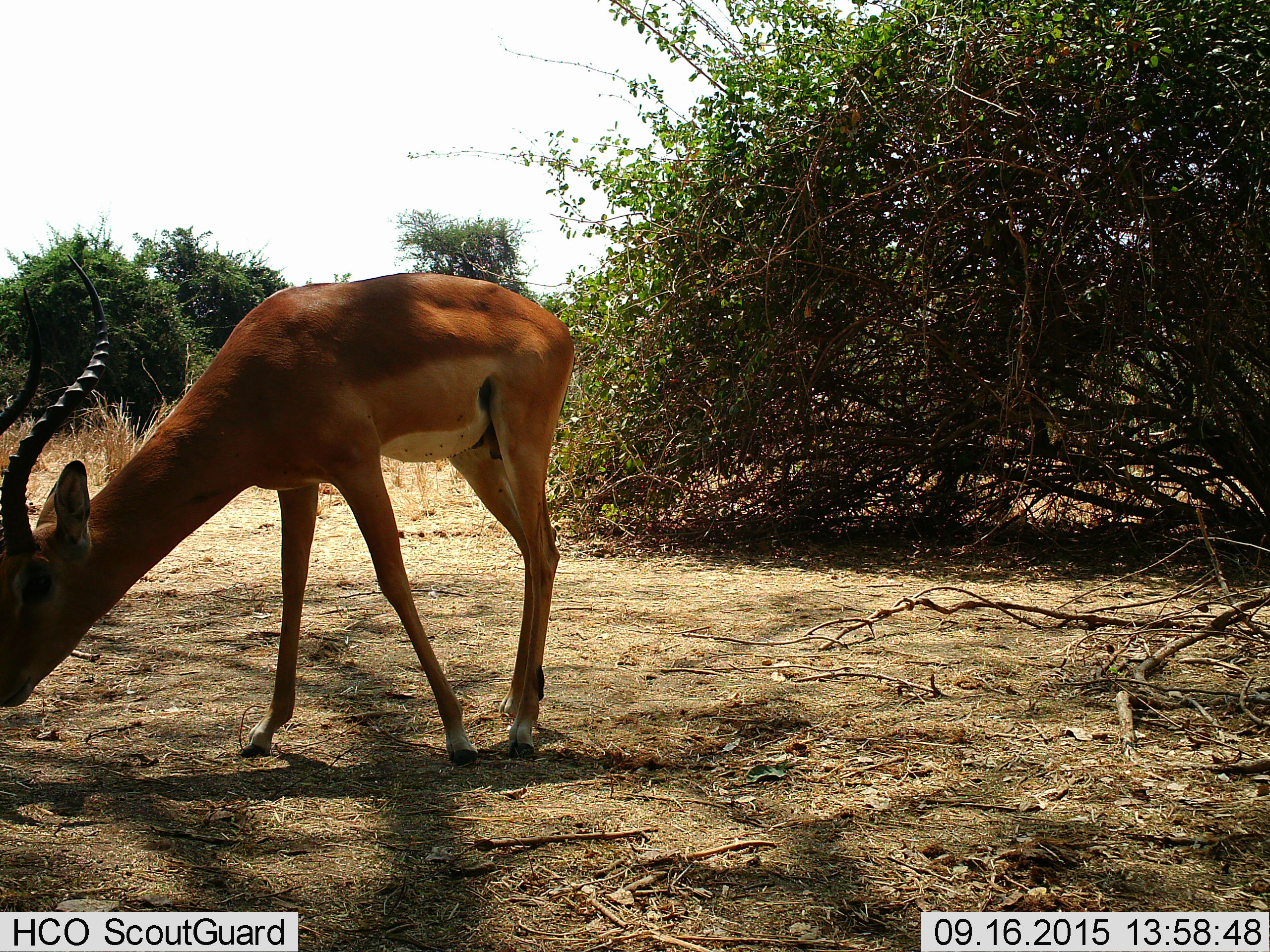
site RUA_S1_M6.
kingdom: Animalia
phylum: Chordata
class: Mammalia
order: Artiodactyla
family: Bovidae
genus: Aepyceros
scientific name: Aepyceros melampus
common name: impala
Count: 1.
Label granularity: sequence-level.